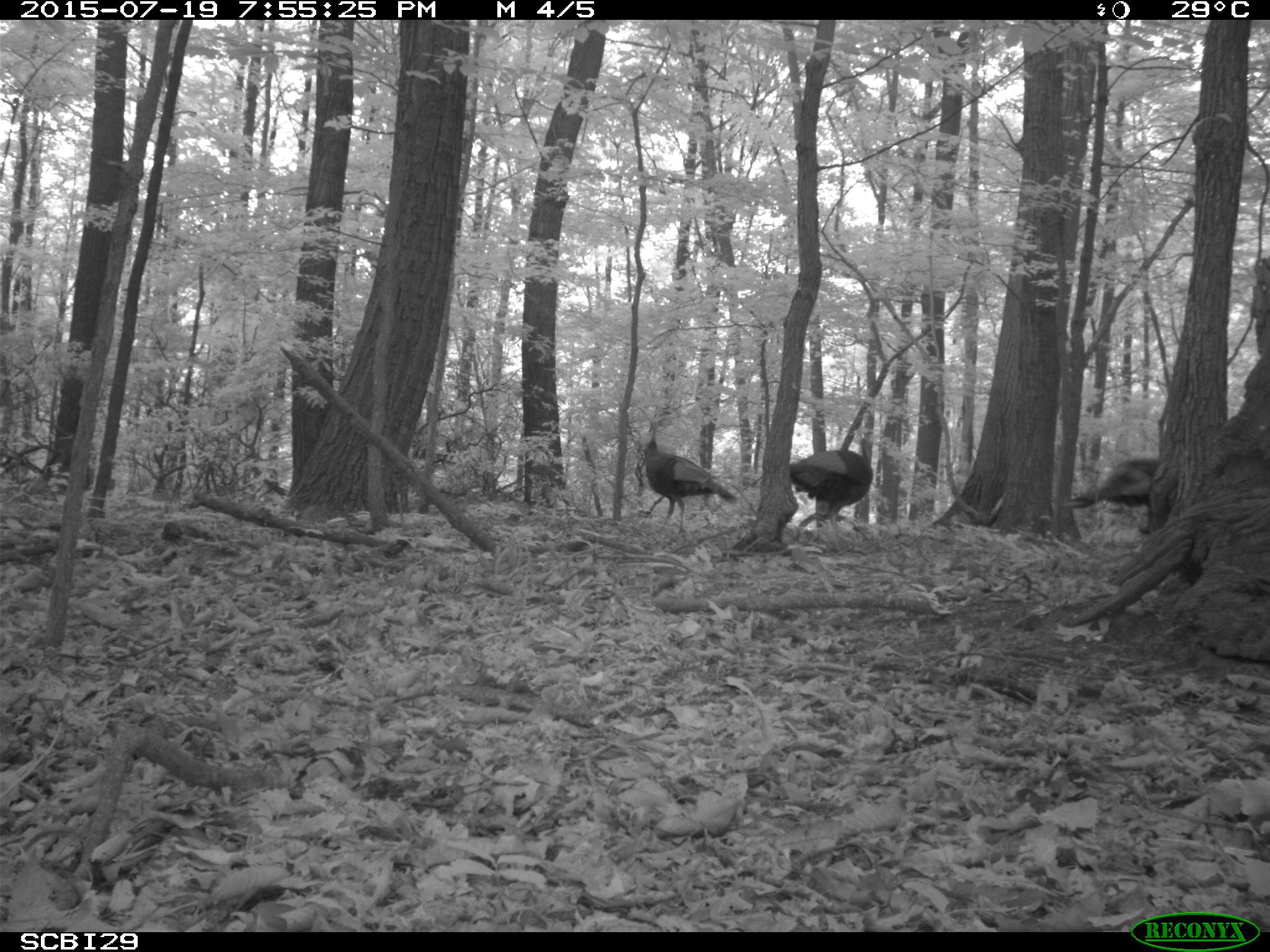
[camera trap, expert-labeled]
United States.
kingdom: Animalia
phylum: Chordata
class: Aves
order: Galliformes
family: Phasianidae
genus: Meleagris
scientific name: Meleagris gallopavo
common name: wild turkey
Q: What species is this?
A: Wild Turkey (Meleagris gallopavo).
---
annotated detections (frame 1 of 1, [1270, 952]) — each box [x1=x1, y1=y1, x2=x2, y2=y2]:
Wild Turkey: [x1=635, y1=427, x2=735, y2=532]; [x1=787, y1=434, x2=881, y2=532]; [x1=1068, y1=443, x2=1161, y2=524]